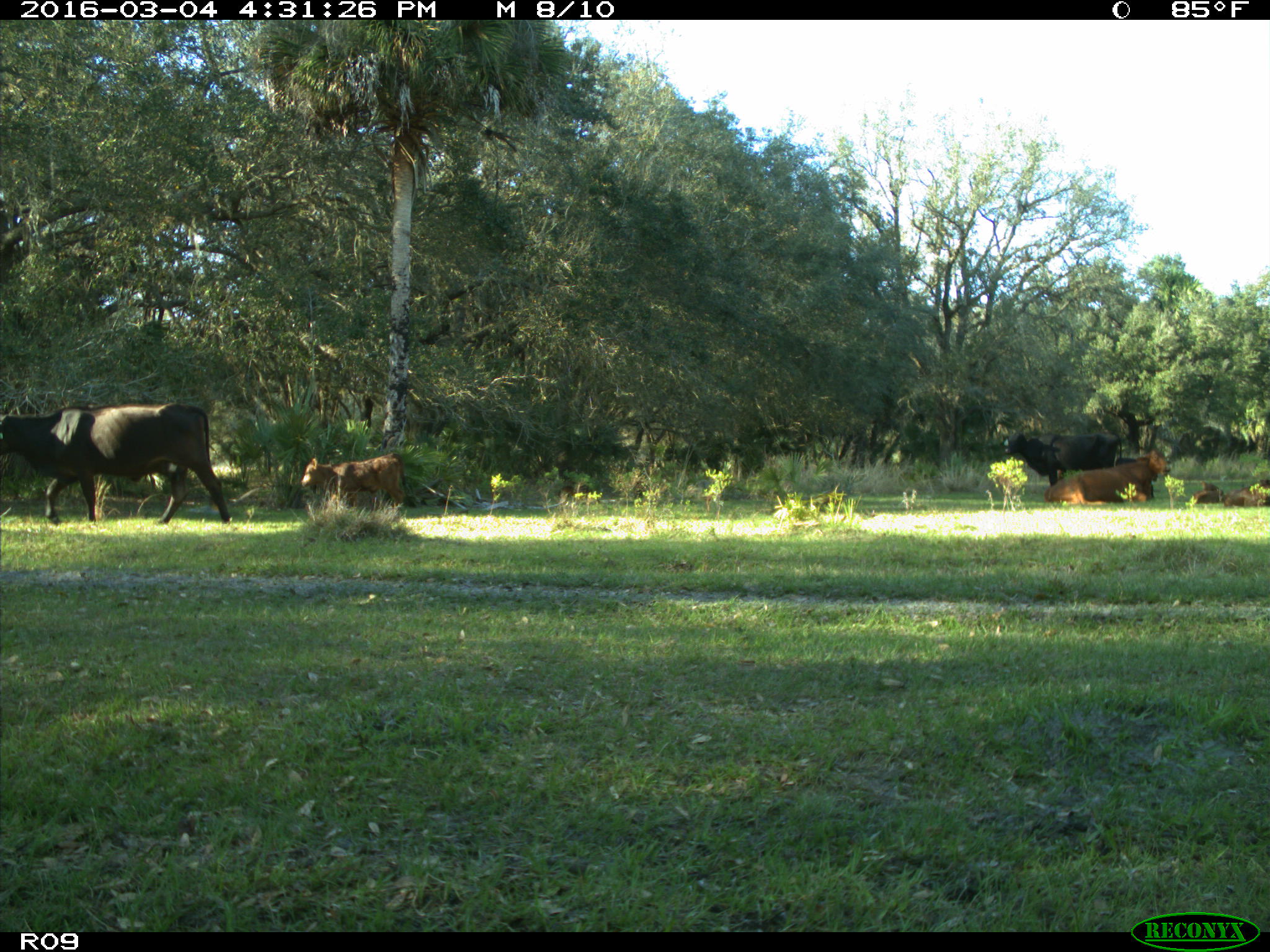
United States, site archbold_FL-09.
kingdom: Animalia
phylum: Chordata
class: Mammalia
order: Artiodactyla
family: Bovidae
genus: Bos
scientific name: Bos taurus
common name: domestic cow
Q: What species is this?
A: Bos taurus (domestic cow).